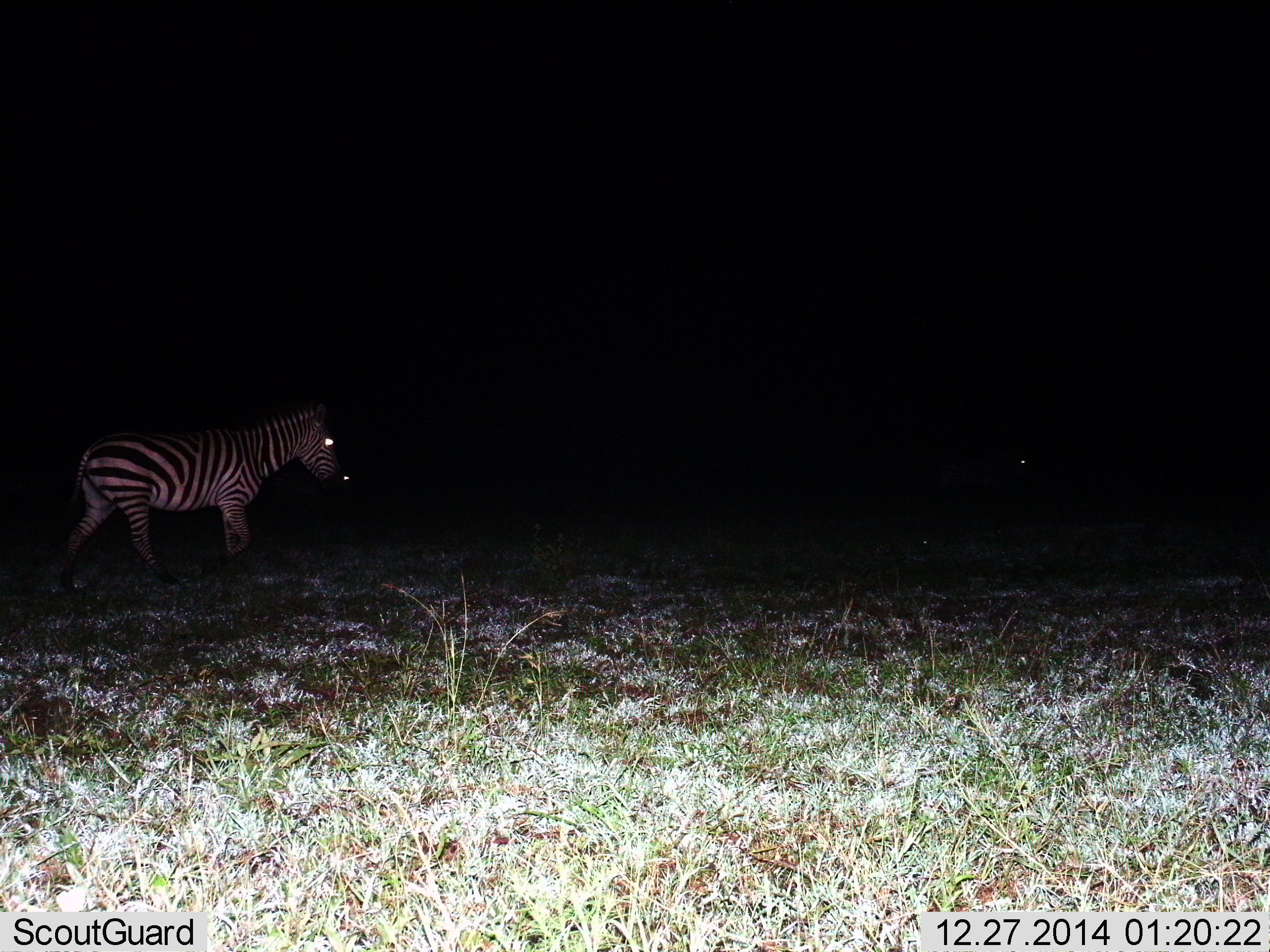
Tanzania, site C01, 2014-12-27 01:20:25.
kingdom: Animalia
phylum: Chordata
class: Mammalia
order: Perissodactyla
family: Equidae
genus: Equus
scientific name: Equus quagga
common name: plains zebra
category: zebra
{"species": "zebra (plains zebra) (Equus quagga)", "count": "1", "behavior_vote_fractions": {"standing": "20%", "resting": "0%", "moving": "90%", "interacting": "0%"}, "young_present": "0%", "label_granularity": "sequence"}